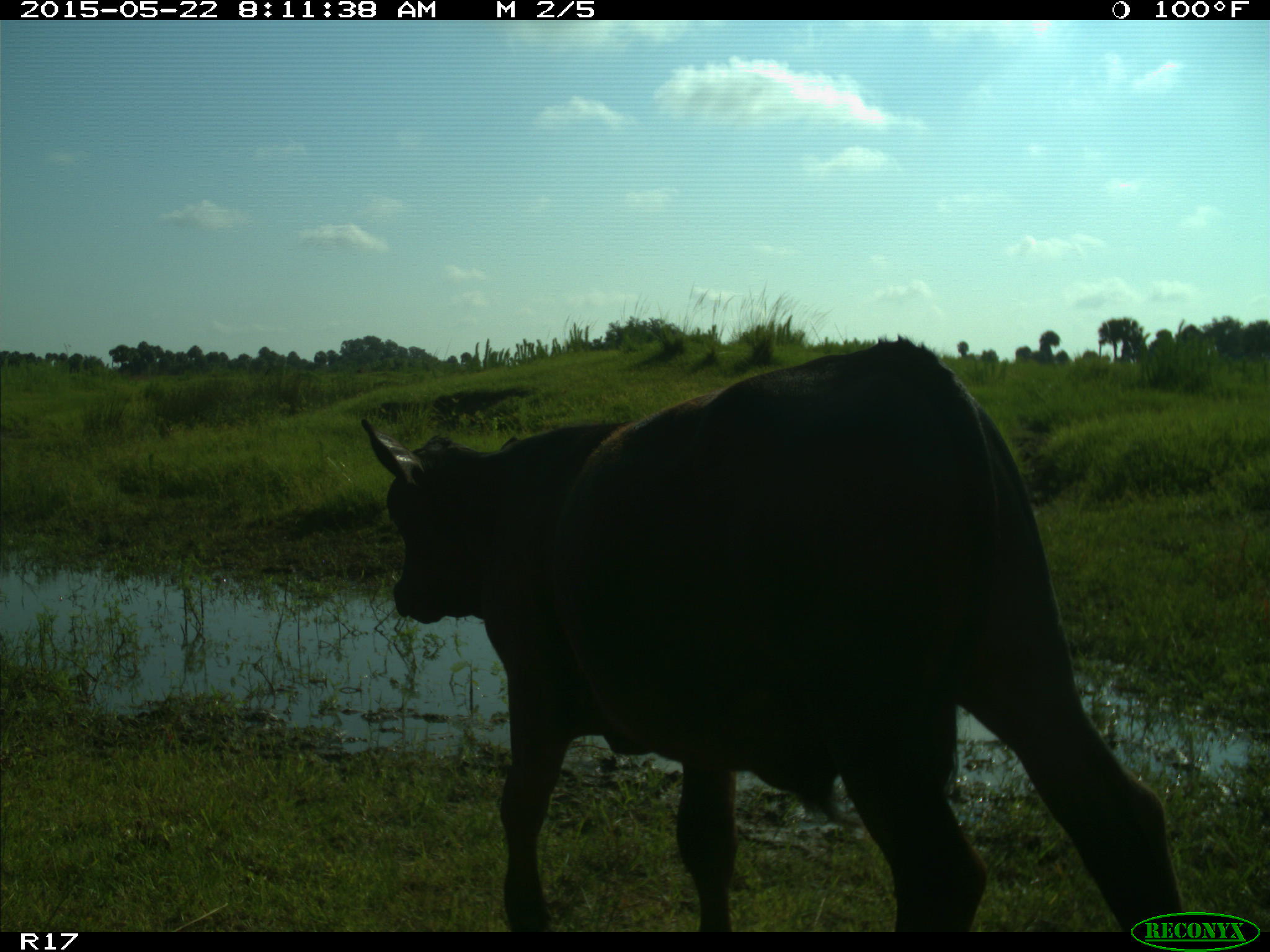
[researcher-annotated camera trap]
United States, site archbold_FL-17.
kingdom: Animalia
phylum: Chordata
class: Mammalia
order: Artiodactyla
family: Bovidae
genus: Bos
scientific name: Bos taurus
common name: domestic cow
Bos taurus (domestic cow).